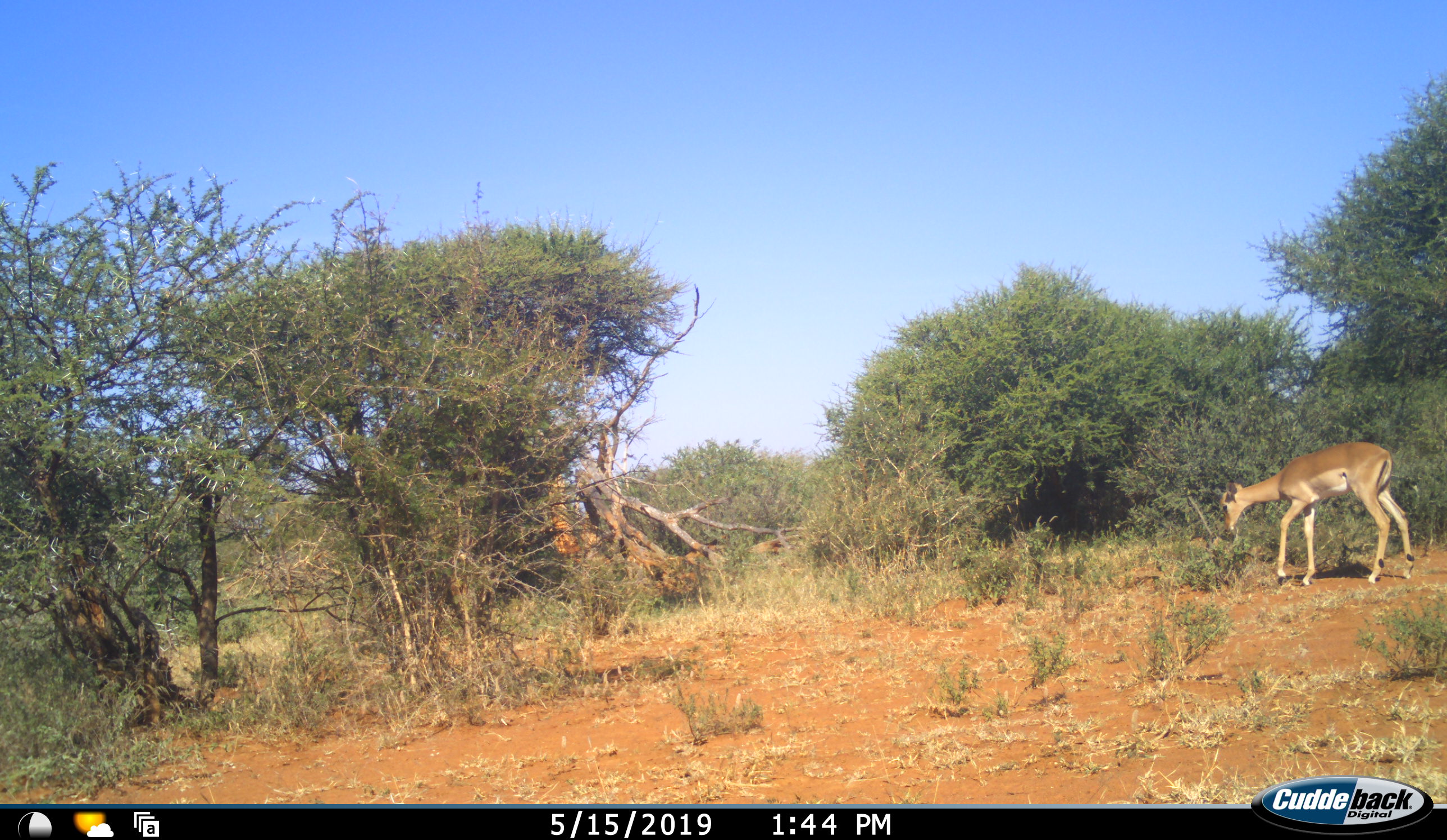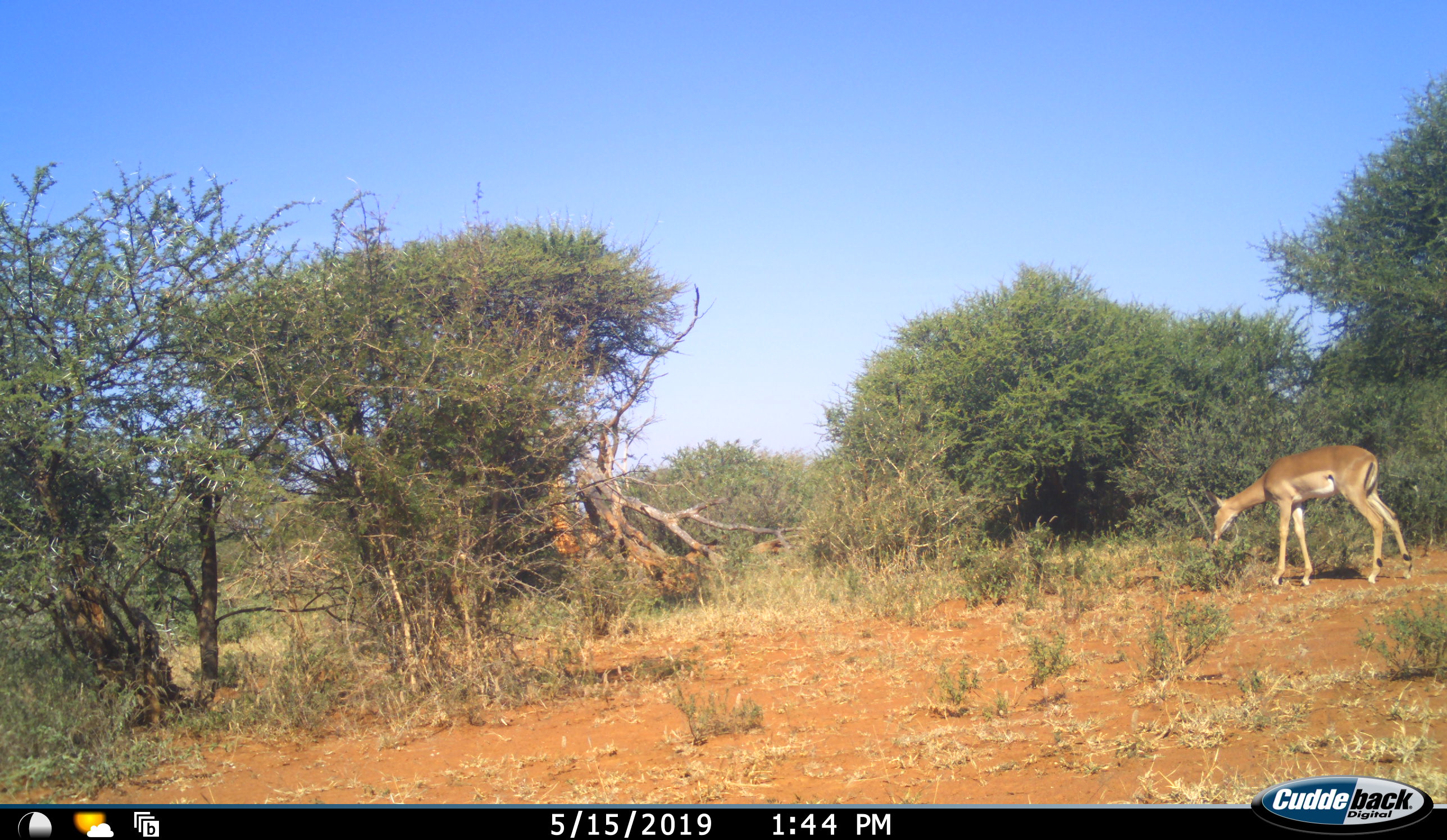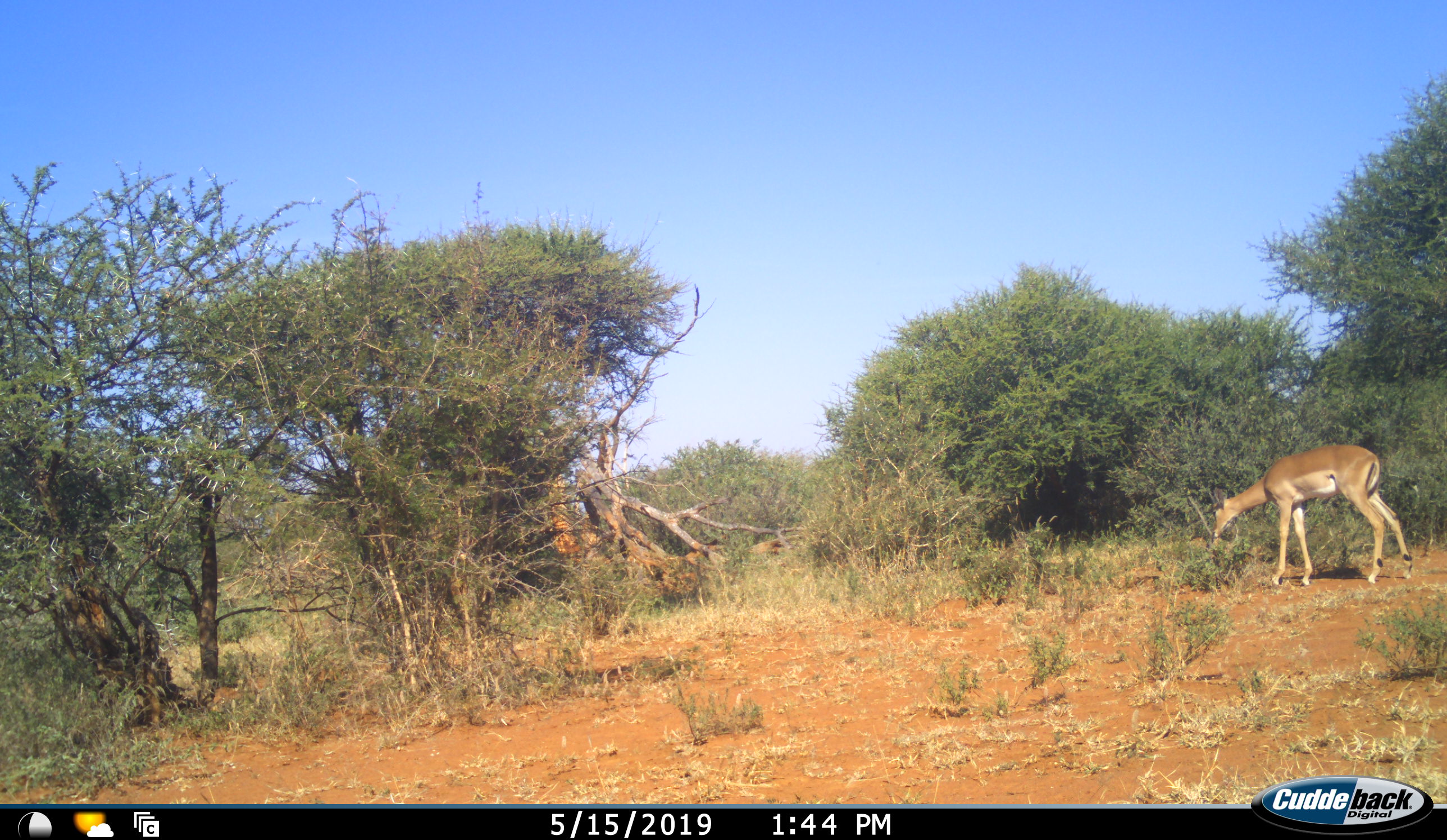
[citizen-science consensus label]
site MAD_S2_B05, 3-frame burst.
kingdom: Animalia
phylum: Chordata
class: Mammalia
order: Artiodactyla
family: Bovidae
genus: Aepyceros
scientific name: Aepyceros melampus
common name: impala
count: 1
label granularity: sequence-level